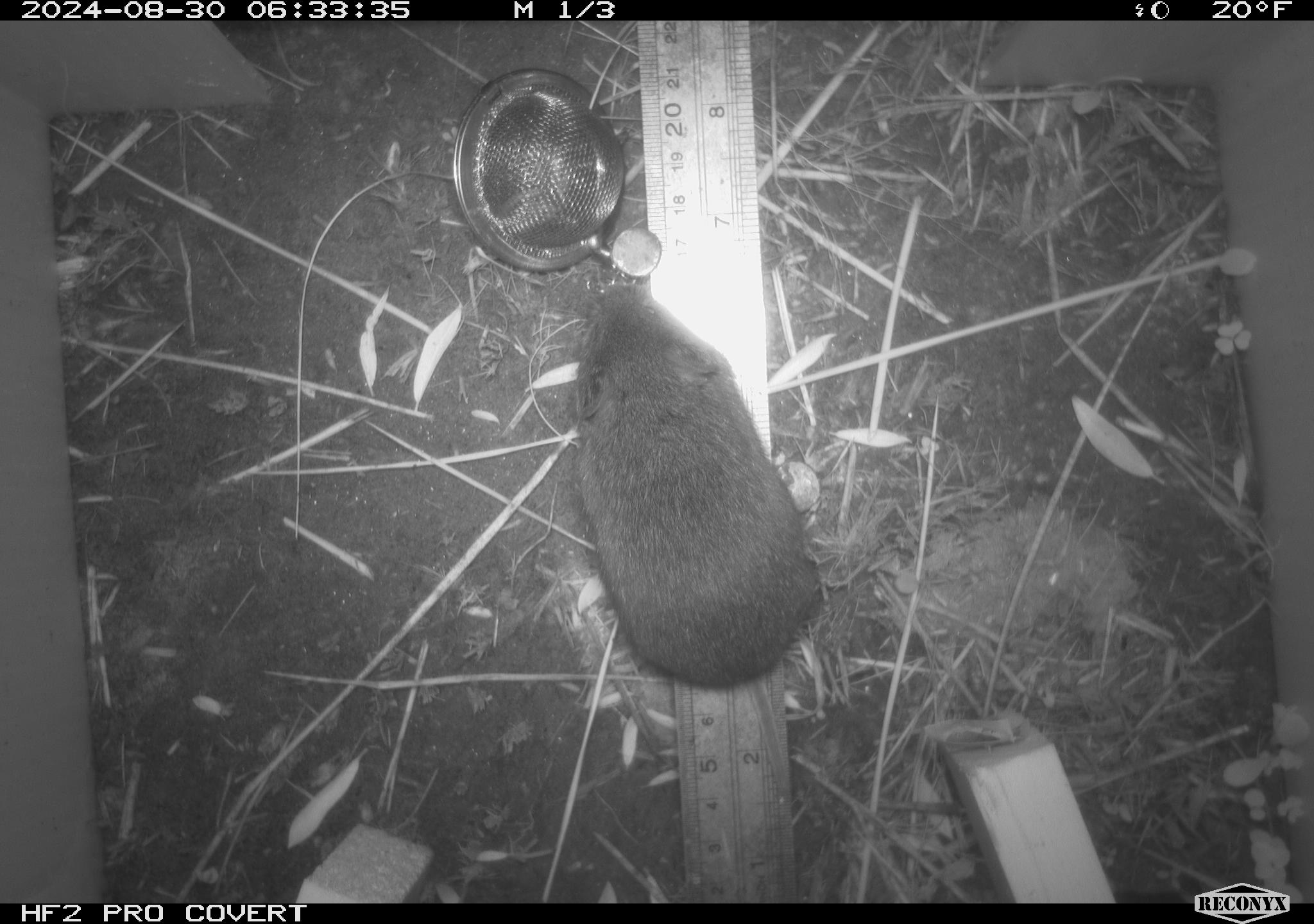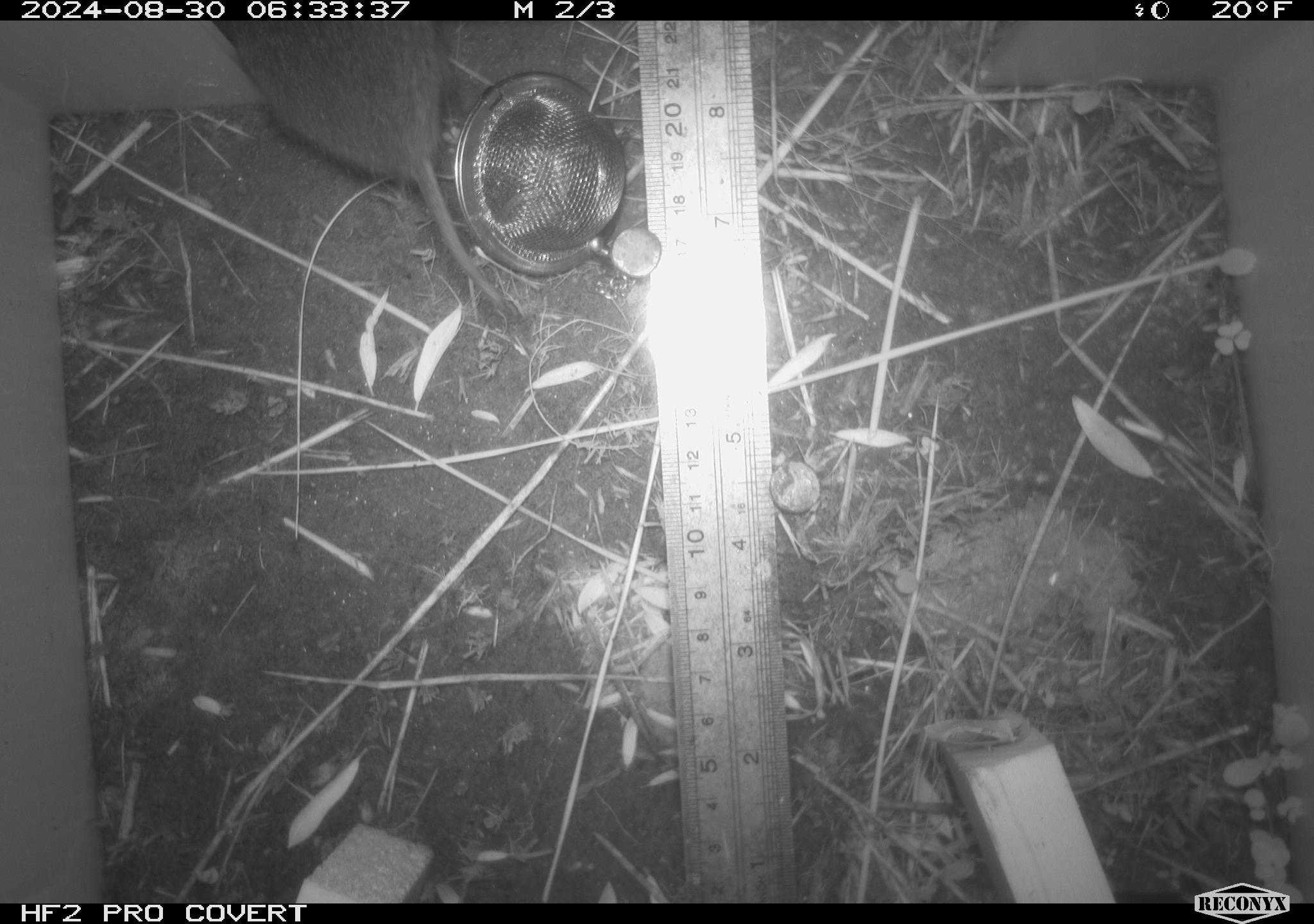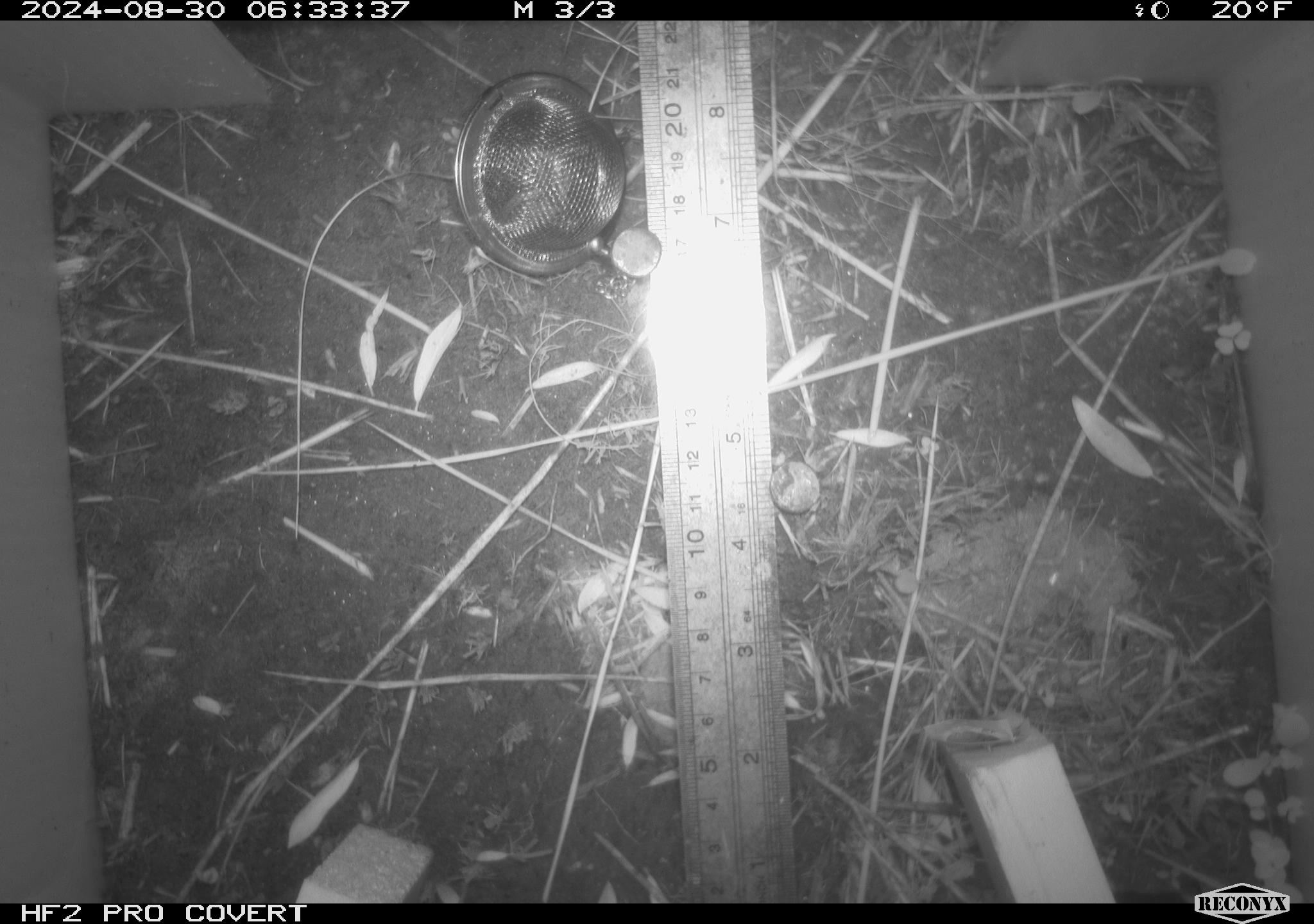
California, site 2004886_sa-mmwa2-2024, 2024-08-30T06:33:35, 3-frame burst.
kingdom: Animalia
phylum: Chordata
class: Mammalia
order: Rodentia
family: Cricetidae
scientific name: Arvicolinae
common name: voles, lemmings, and muskrats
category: arvicolinae subfamily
Arvicolinae subfamily (voles, lemmings, and muskrats) (Arvicolinae).